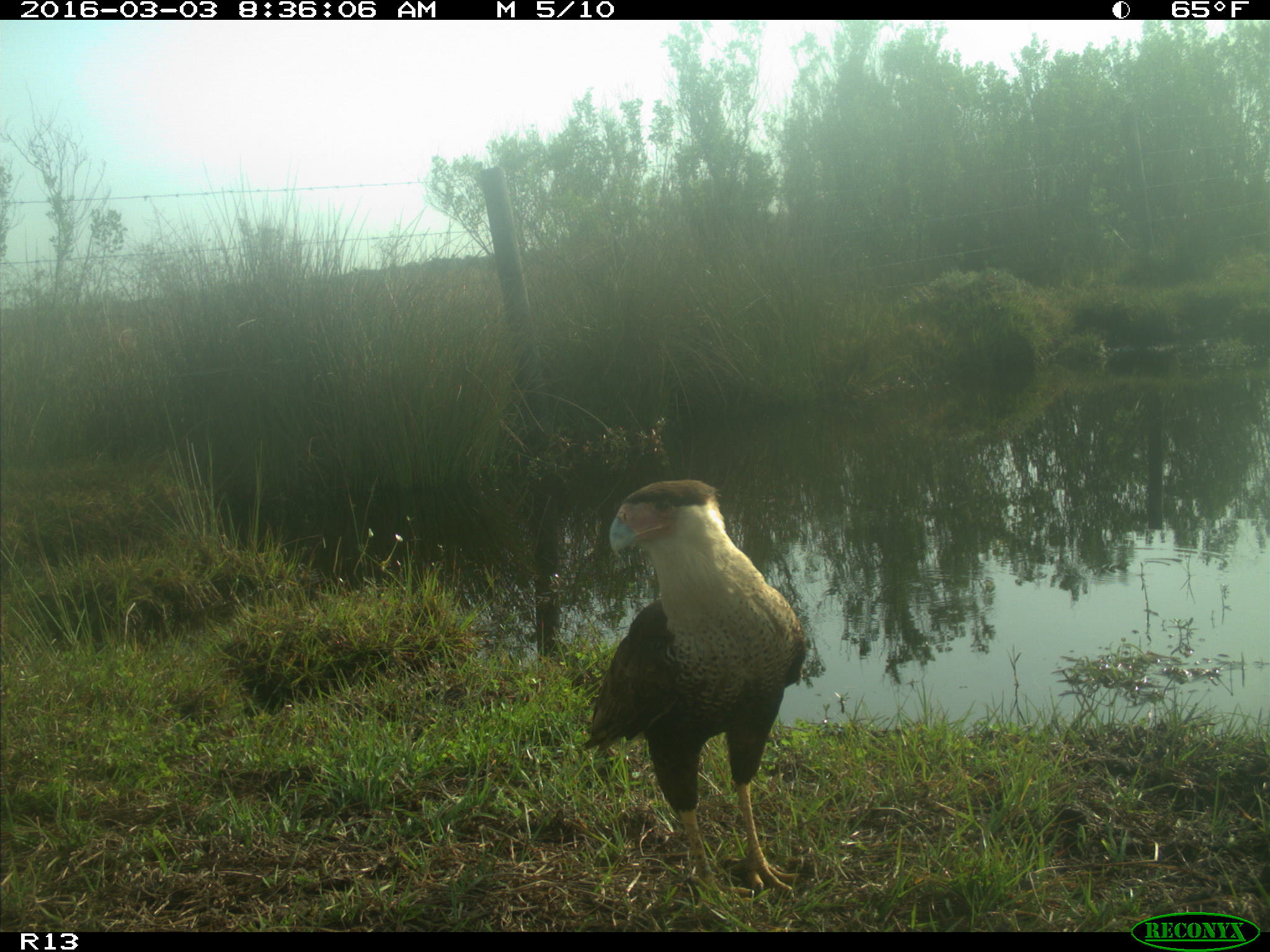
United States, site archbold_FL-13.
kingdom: Animalia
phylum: Chordata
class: Aves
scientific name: Aves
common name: birds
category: unidentified bird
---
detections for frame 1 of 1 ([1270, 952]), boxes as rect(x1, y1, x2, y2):
animal: rect(580, 478, 807, 910)